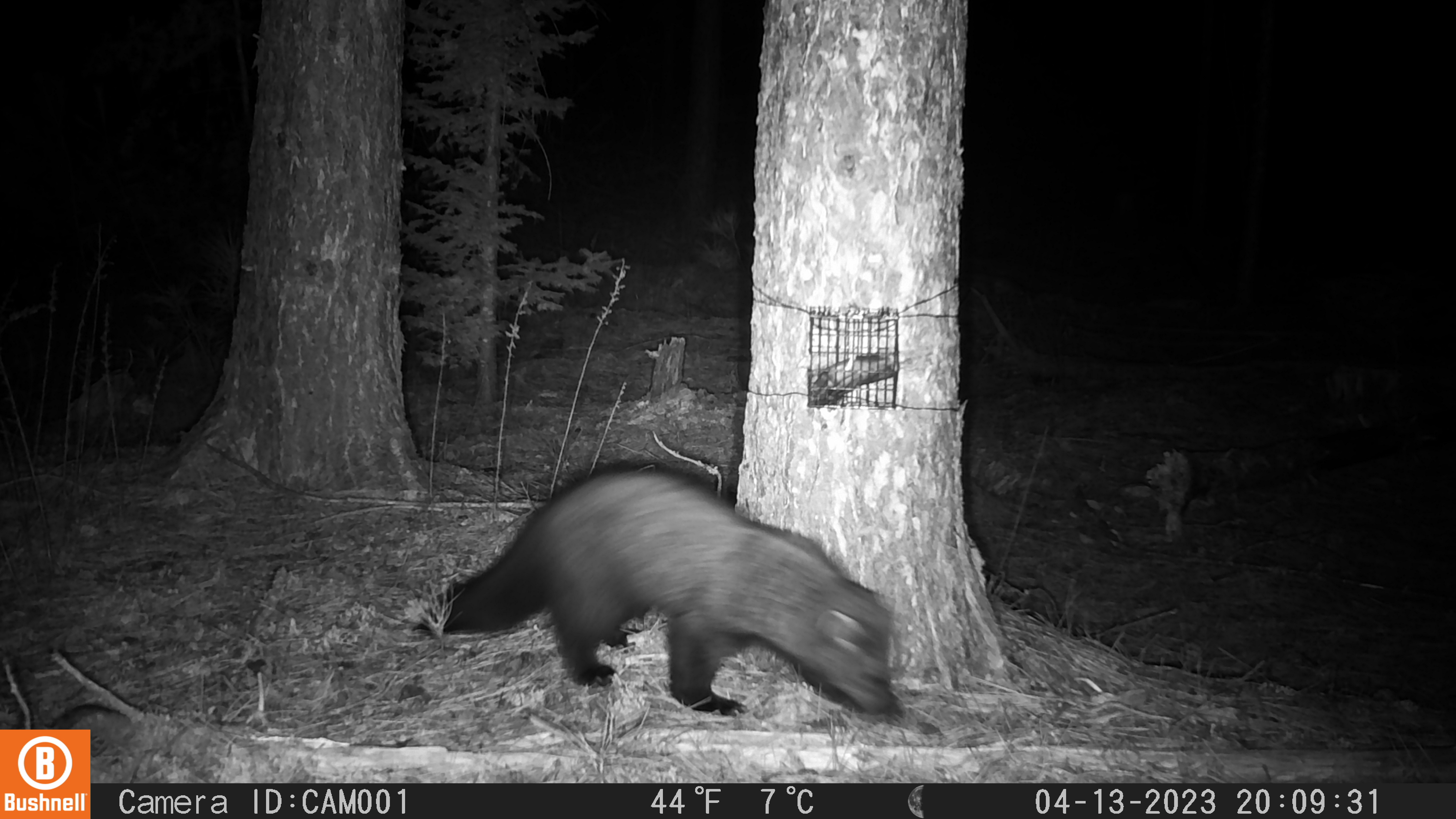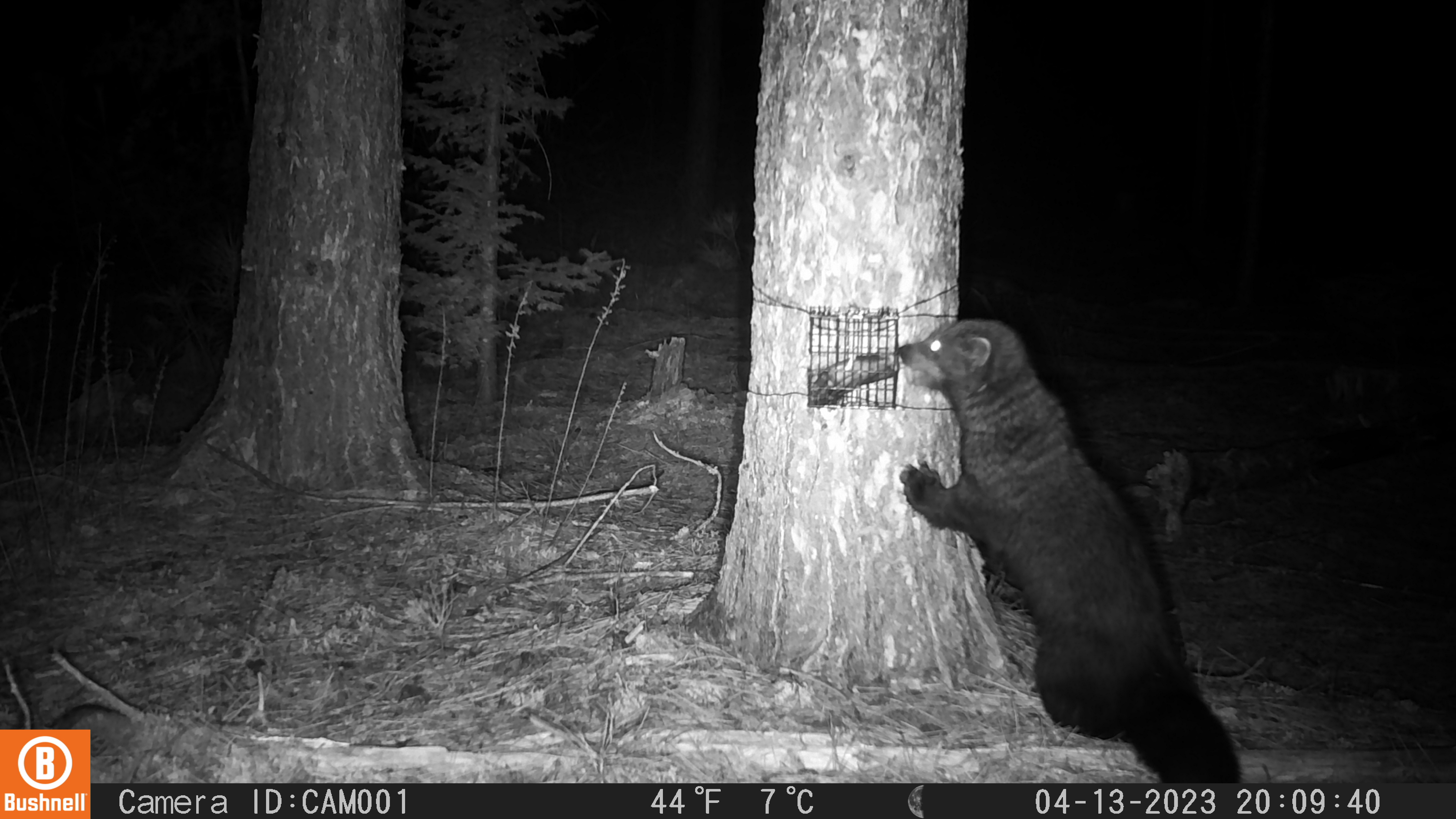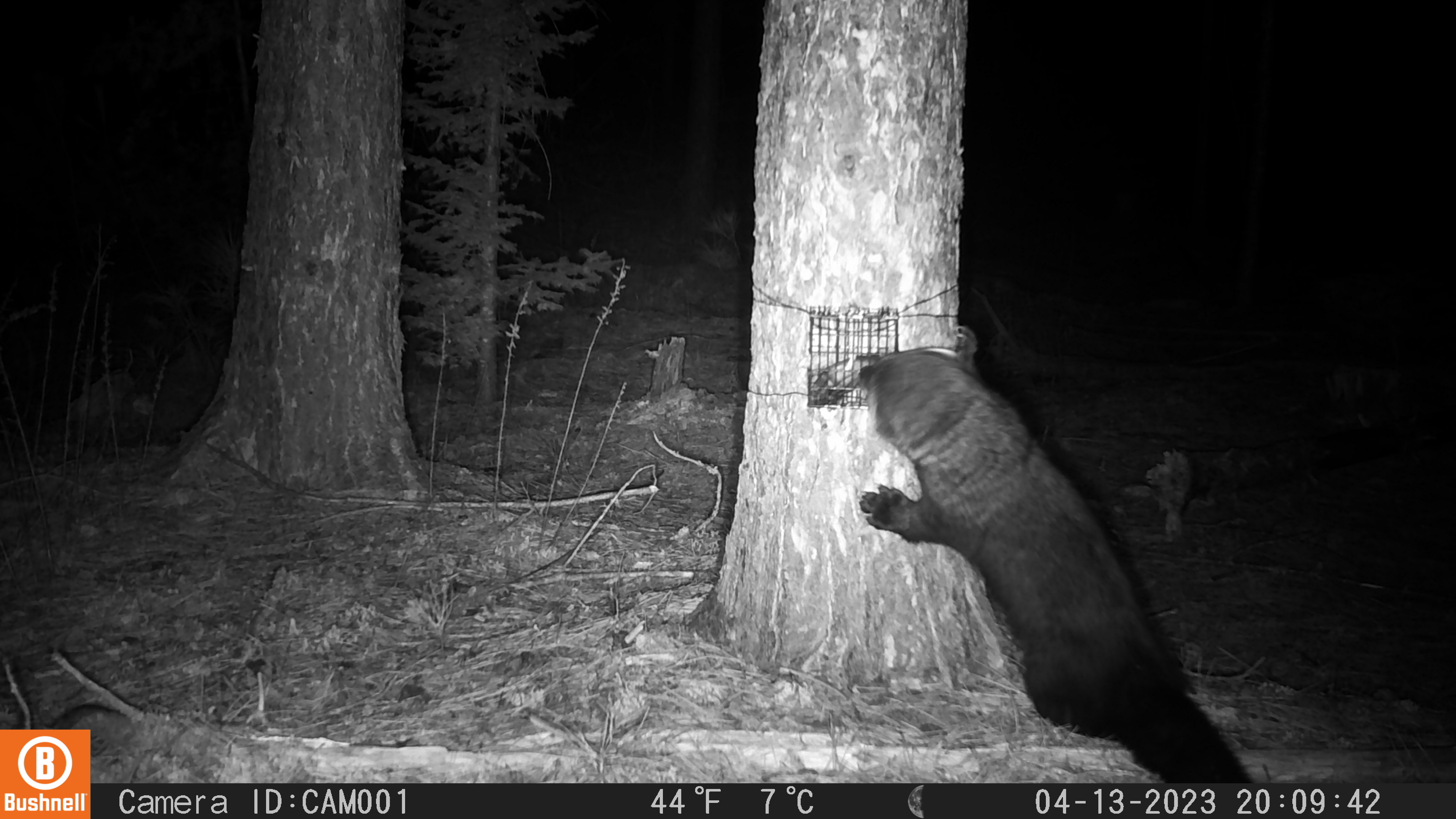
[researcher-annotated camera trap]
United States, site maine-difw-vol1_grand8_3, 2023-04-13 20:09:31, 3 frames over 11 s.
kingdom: Animalia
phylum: Chordata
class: Mammalia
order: Carnivora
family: Mustelidae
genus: Pekania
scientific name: Pekania pennanti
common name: fisher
Fisher (Pekania pennanti).